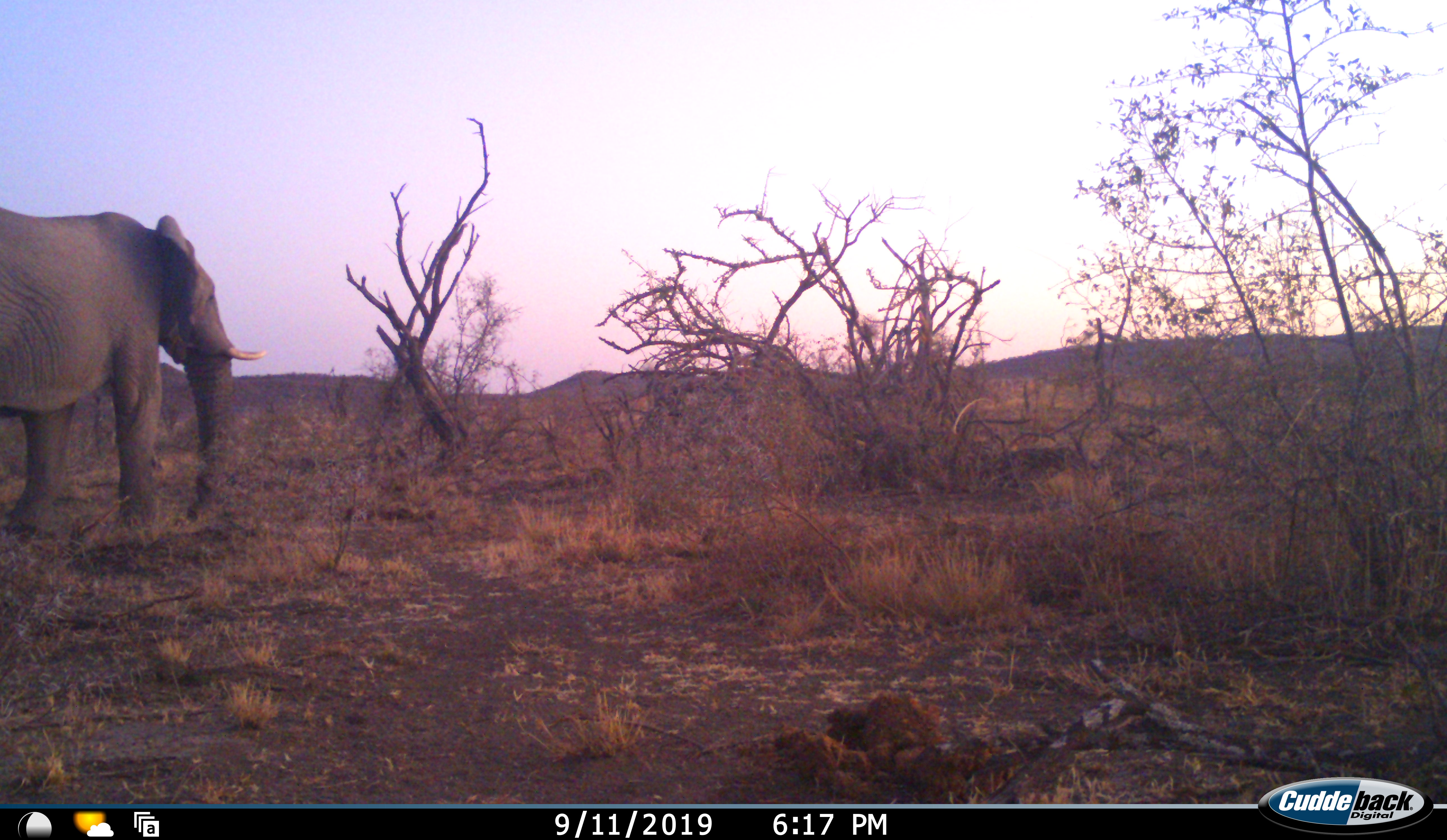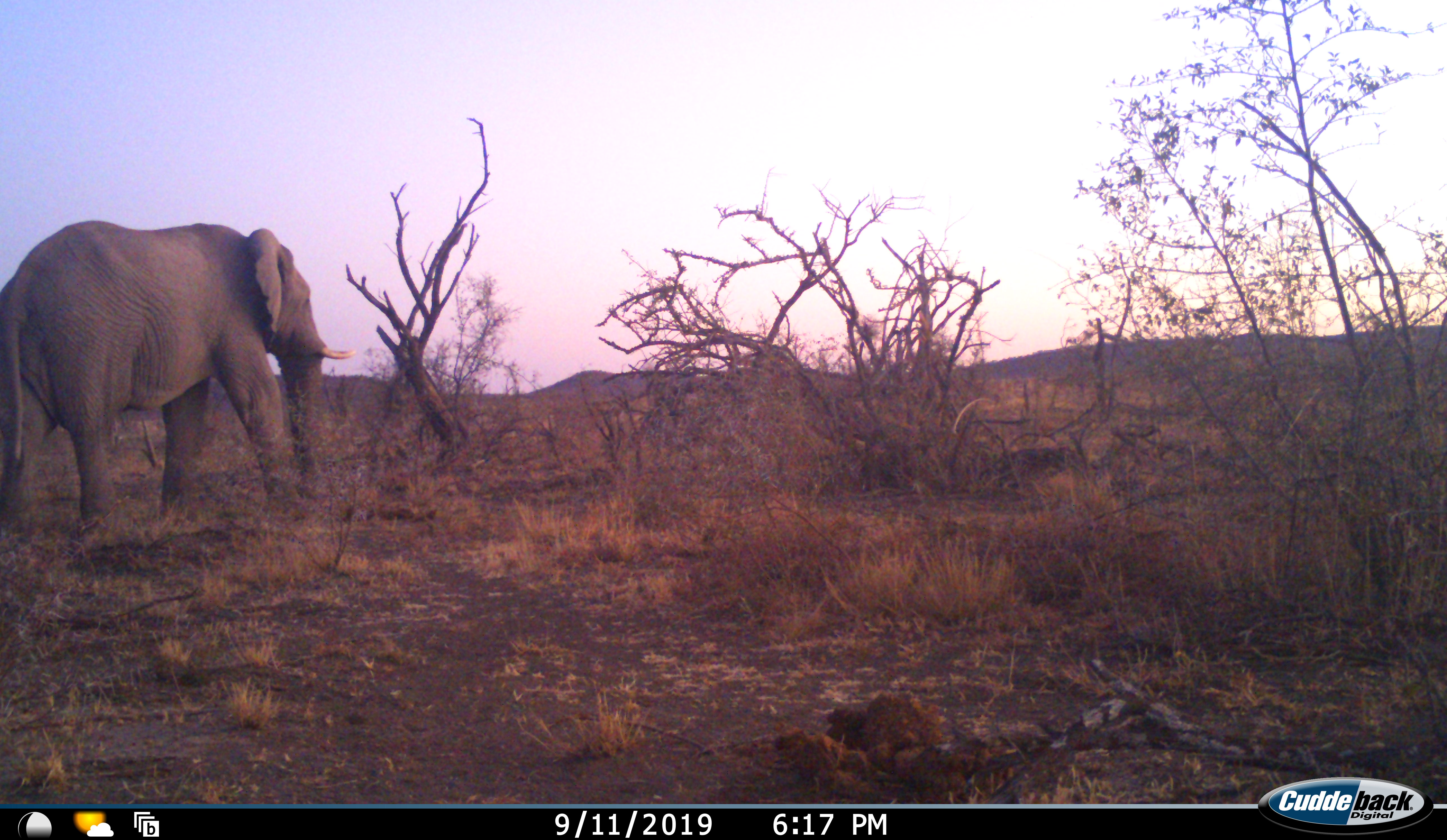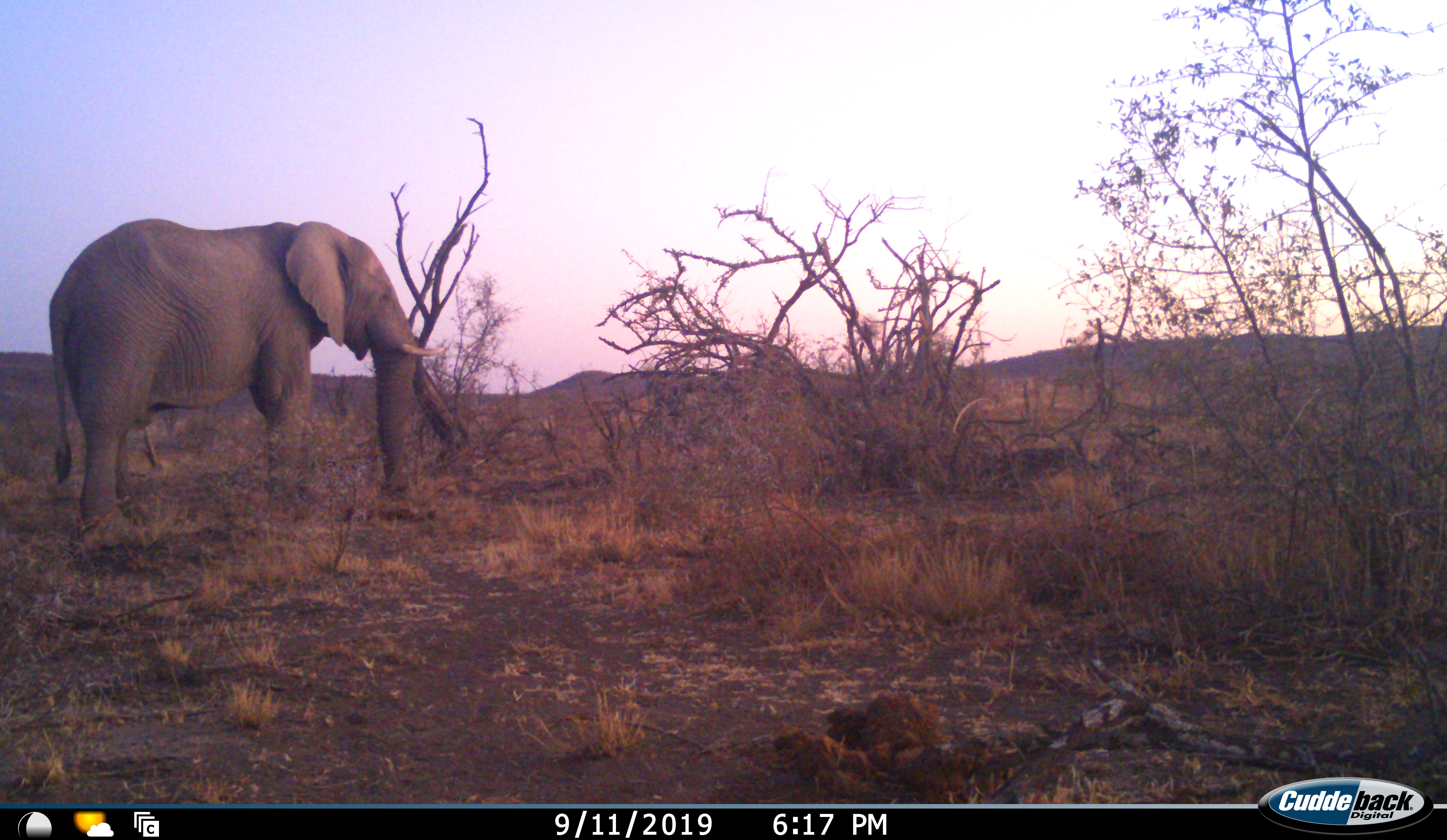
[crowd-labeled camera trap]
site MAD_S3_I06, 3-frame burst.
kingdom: Animalia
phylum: Chordata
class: Mammalia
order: Proboscidea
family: Elephantidae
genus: Loxodonta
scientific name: Loxodonta africana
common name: african bush elephant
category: elephant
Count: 1.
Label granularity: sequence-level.